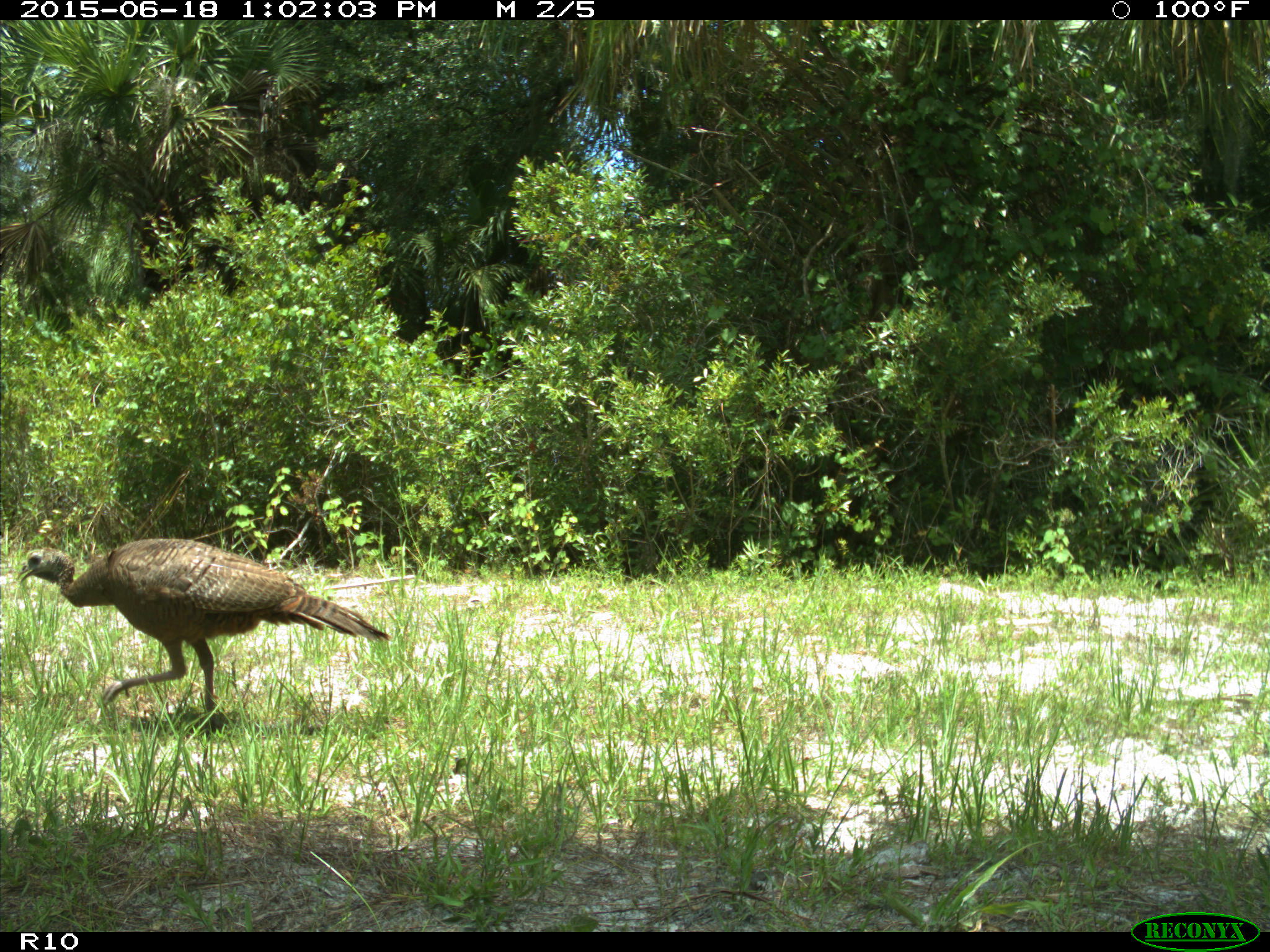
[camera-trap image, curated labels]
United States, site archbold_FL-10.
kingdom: Animalia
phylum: Chordata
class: Aves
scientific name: Aves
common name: birds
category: unidentified bird